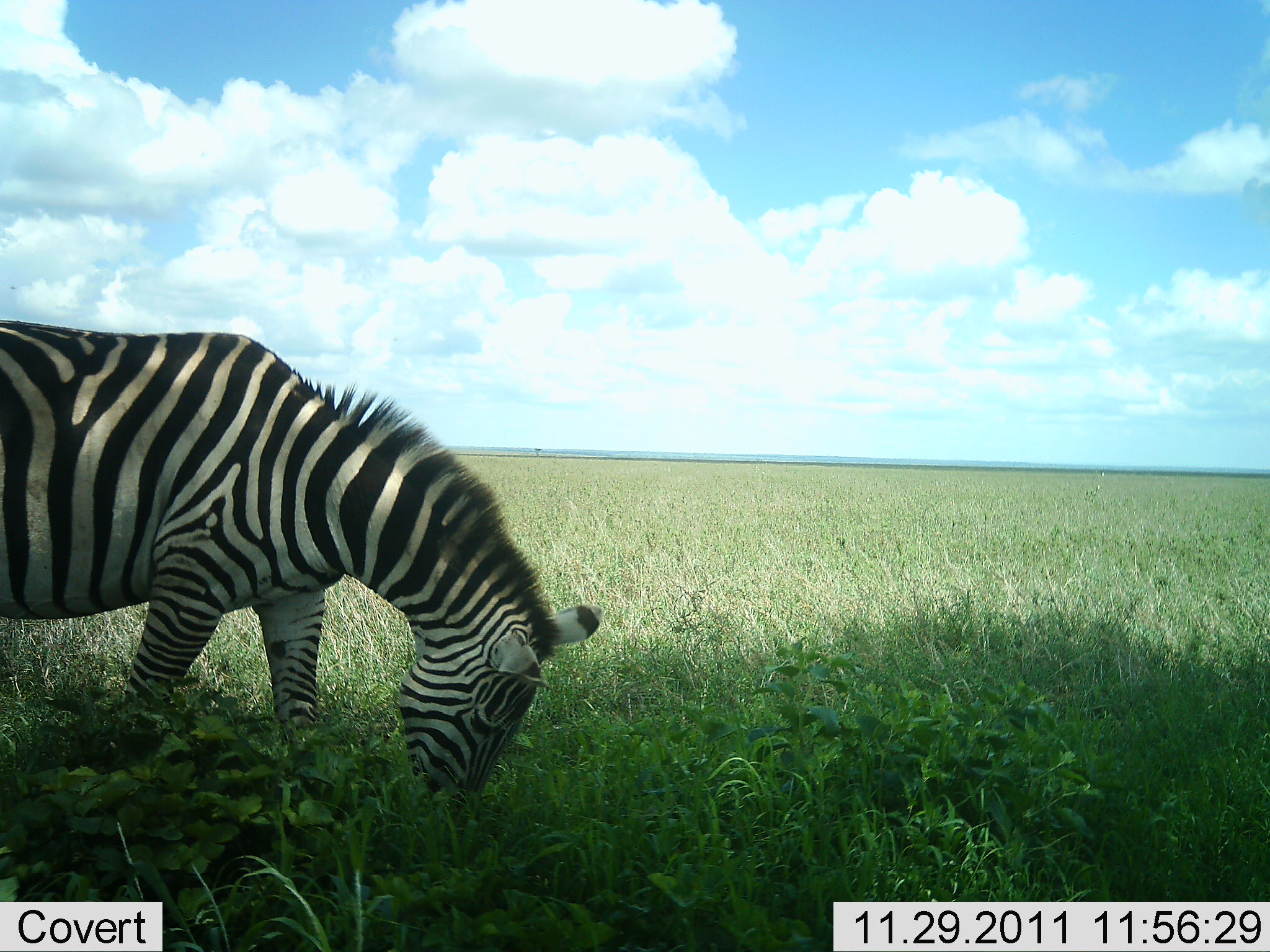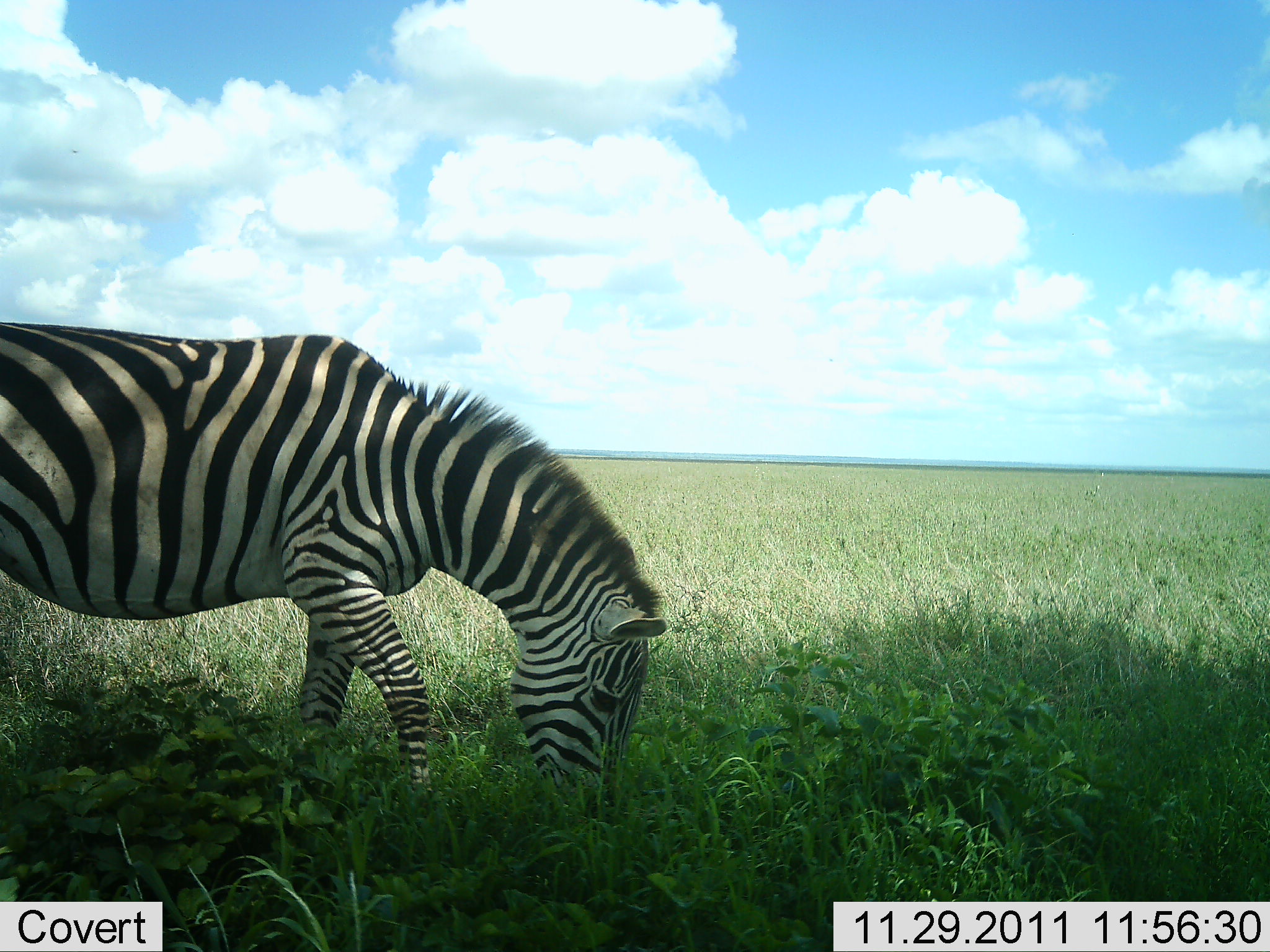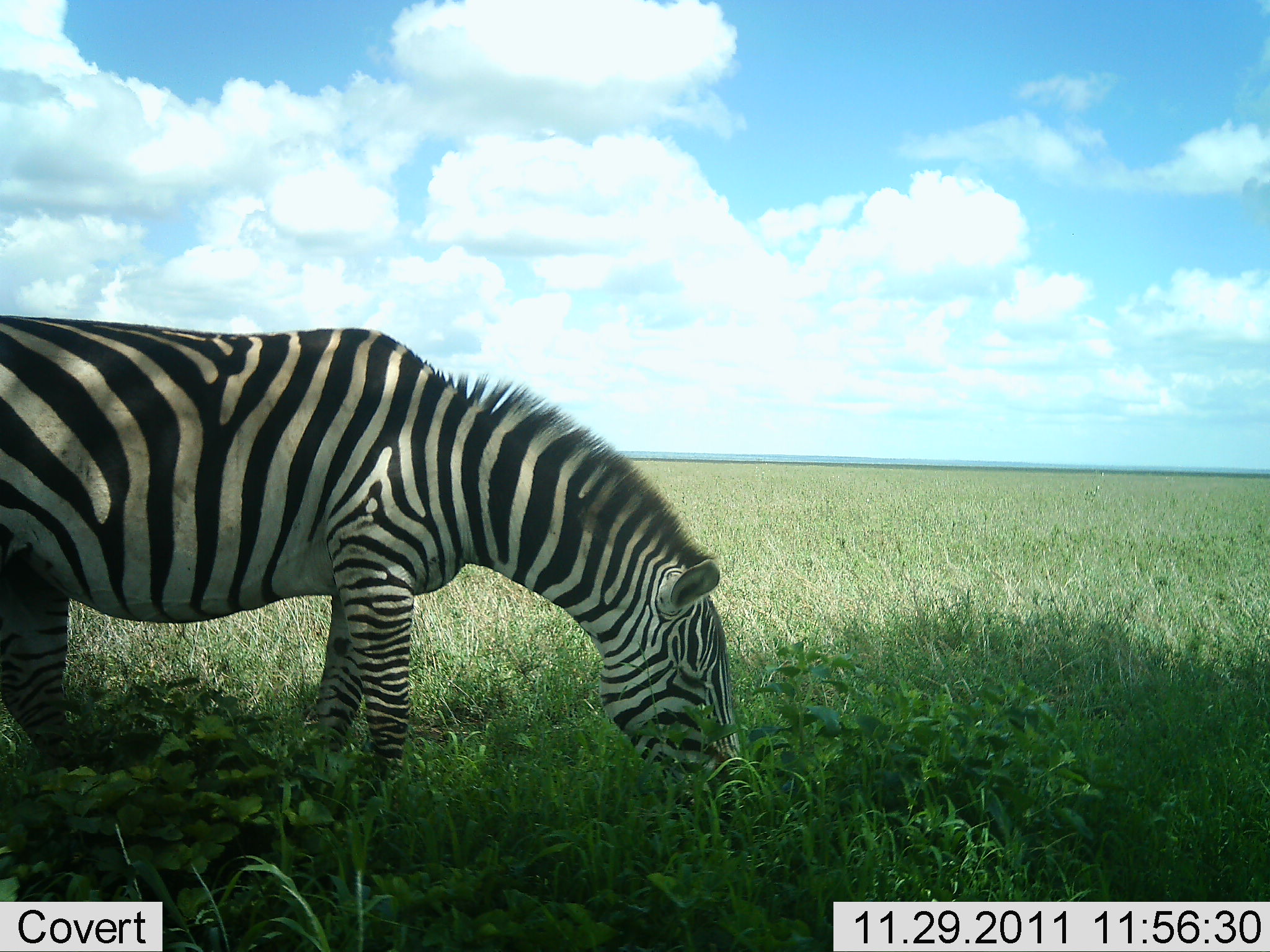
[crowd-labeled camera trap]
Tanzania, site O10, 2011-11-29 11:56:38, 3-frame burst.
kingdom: Animalia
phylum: Chordata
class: Mammalia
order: Perissodactyla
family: Equidae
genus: Equus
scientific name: Equus quagga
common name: plains zebra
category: zebra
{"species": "zebra (plains zebra) (Equus quagga)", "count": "1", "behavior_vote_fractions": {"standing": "18%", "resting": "0%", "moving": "27%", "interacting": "0%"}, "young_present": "0%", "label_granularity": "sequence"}